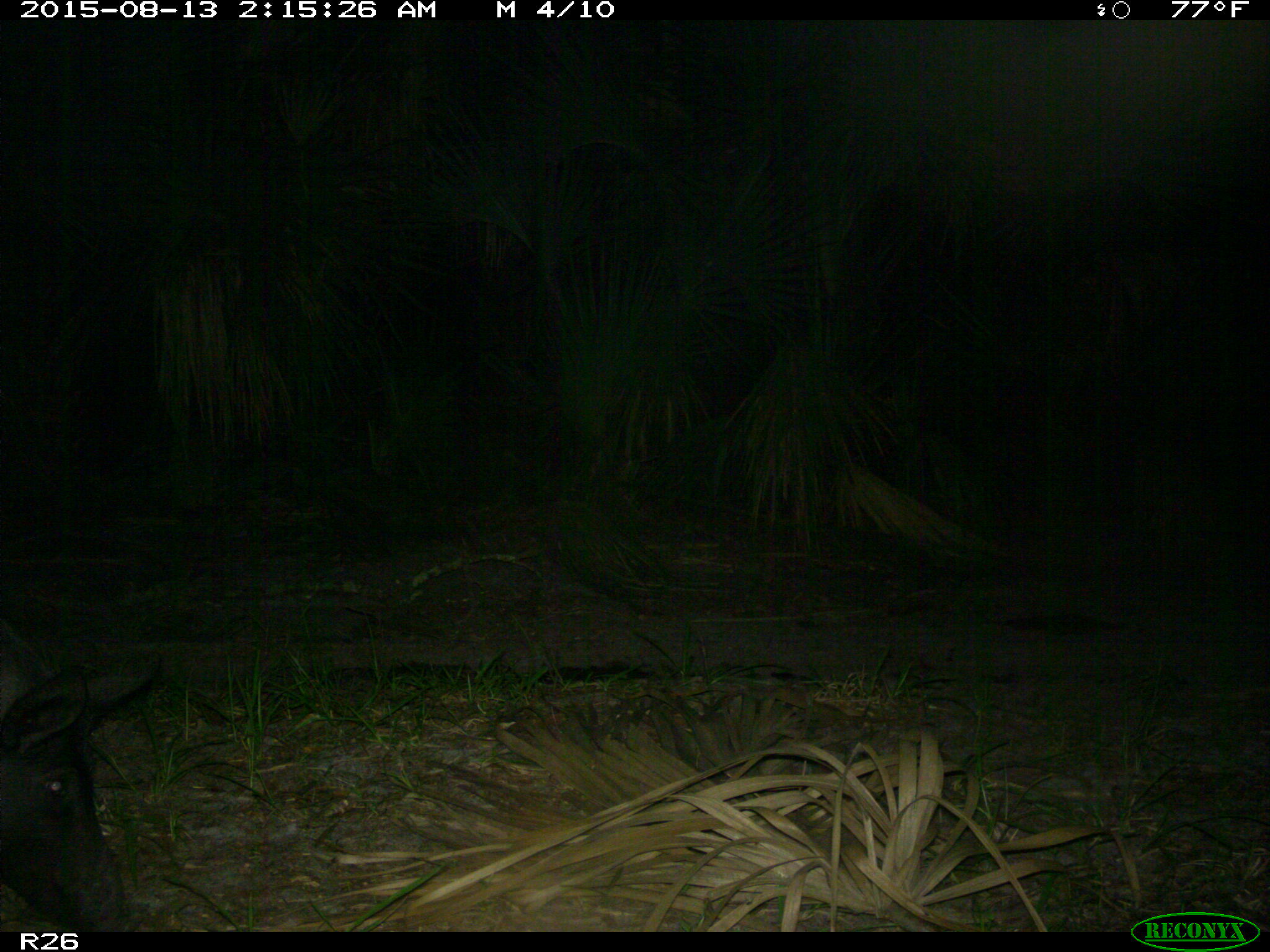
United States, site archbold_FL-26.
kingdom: Animalia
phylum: Chordata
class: Mammalia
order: Artiodactyla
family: Suidae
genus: Sus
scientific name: Sus scrofa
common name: wild boar